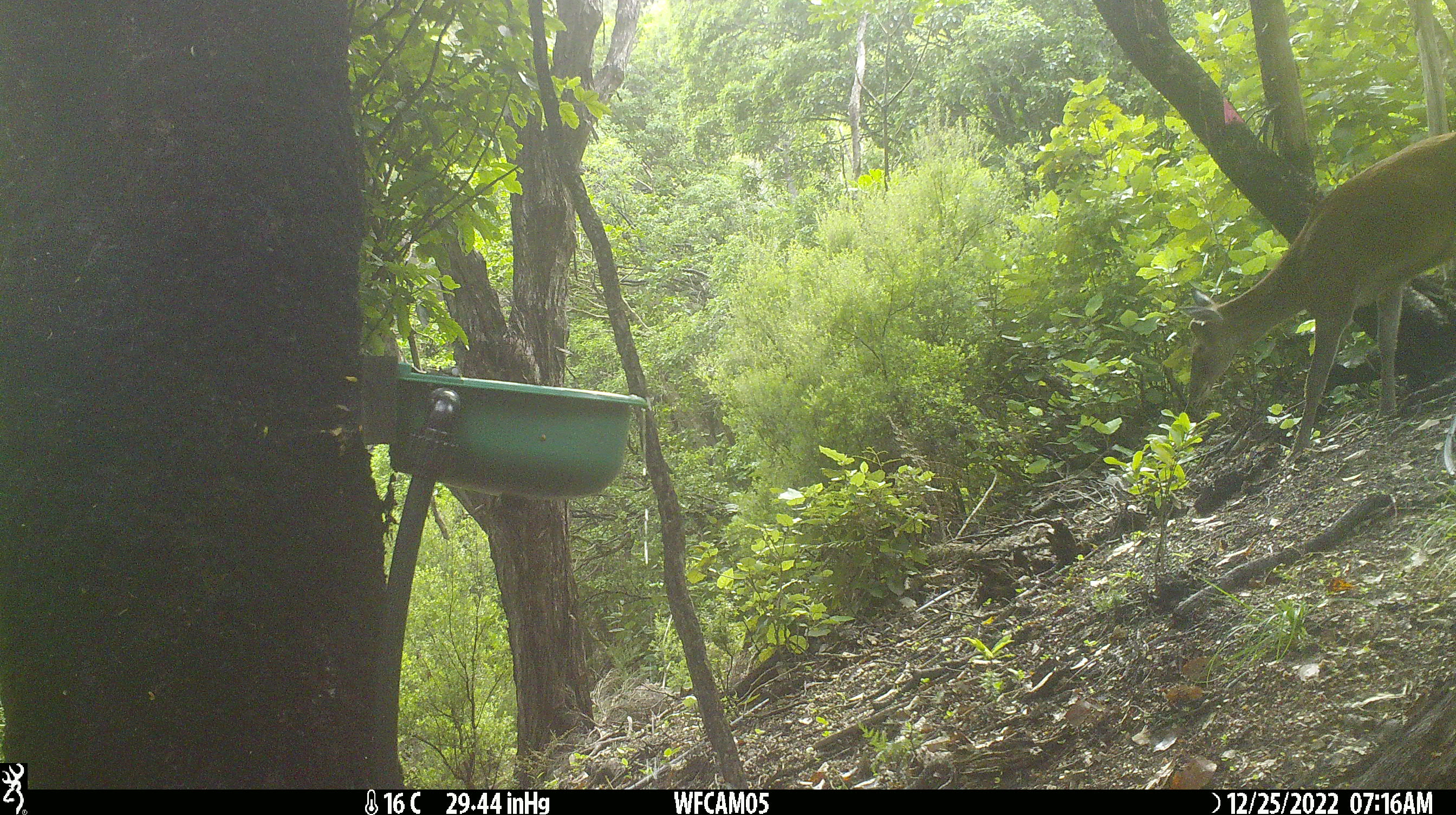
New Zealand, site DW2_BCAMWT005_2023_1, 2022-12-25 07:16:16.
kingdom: Animalia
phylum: Chordata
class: Mammalia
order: Artiodactyla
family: Cervidae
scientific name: Cervidae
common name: deer